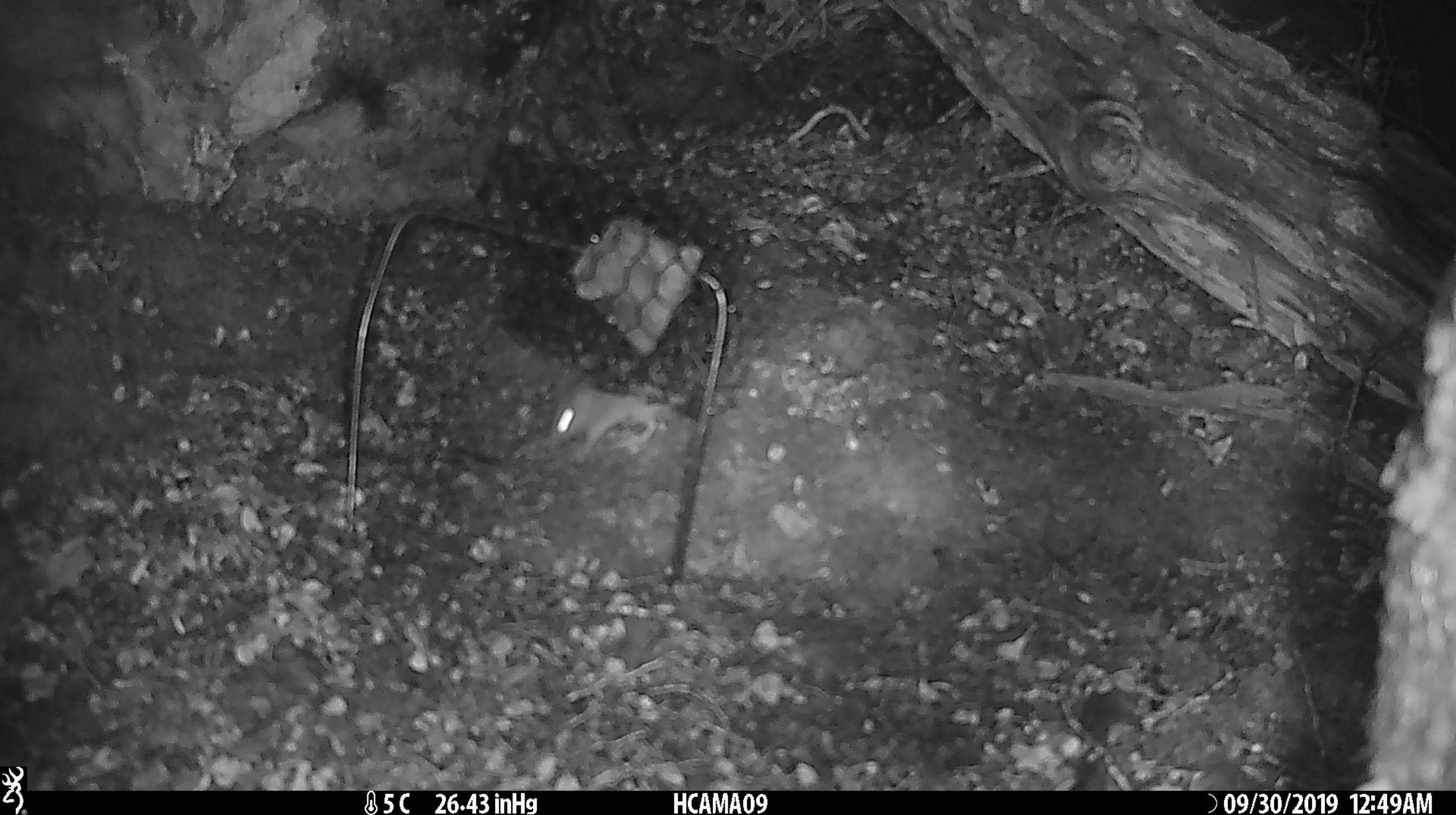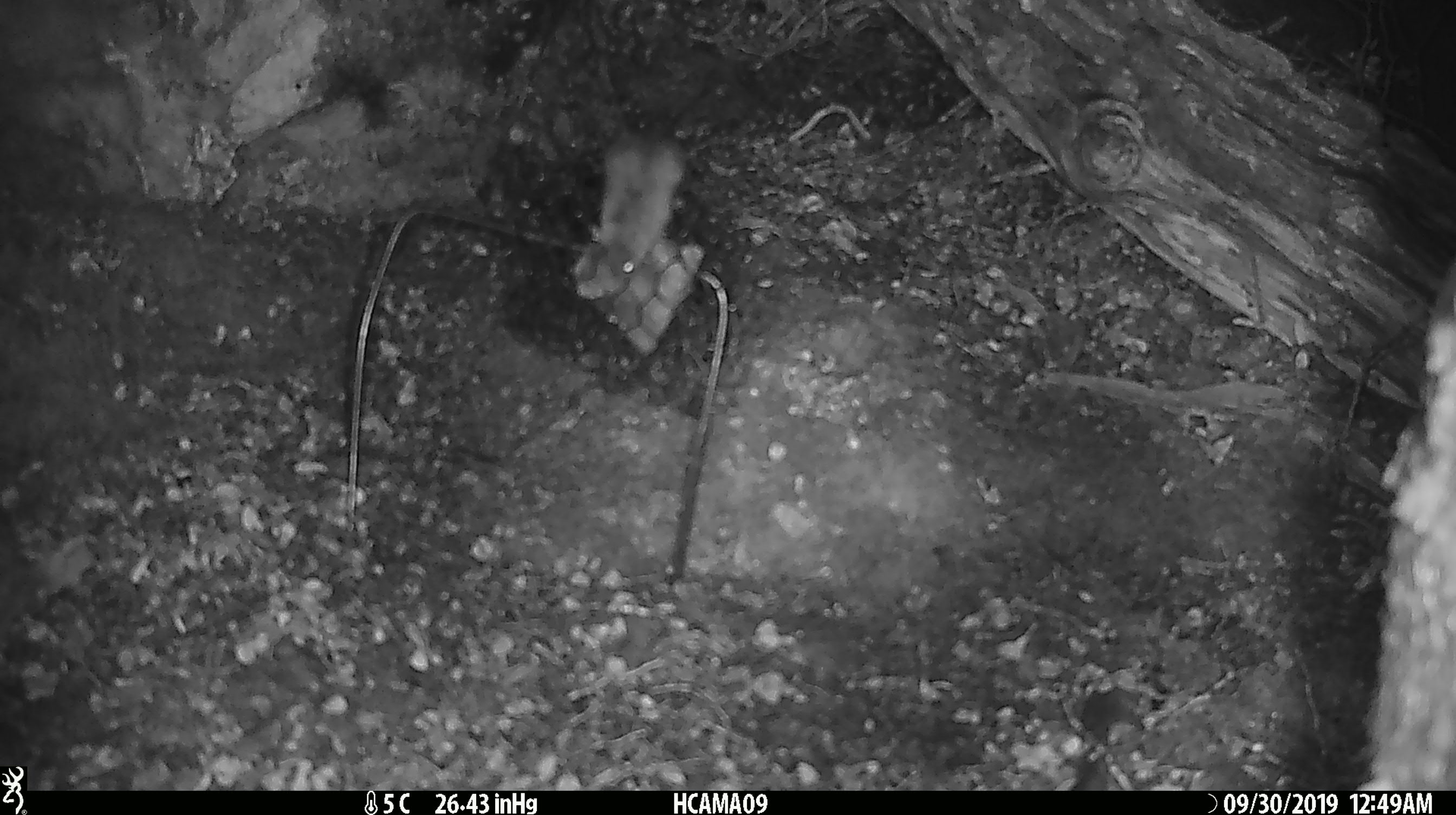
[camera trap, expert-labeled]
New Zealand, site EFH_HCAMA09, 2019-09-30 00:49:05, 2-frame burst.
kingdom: Animalia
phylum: Chordata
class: Mammalia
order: Rodentia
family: Muridae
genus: Mus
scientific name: Mus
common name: mouse